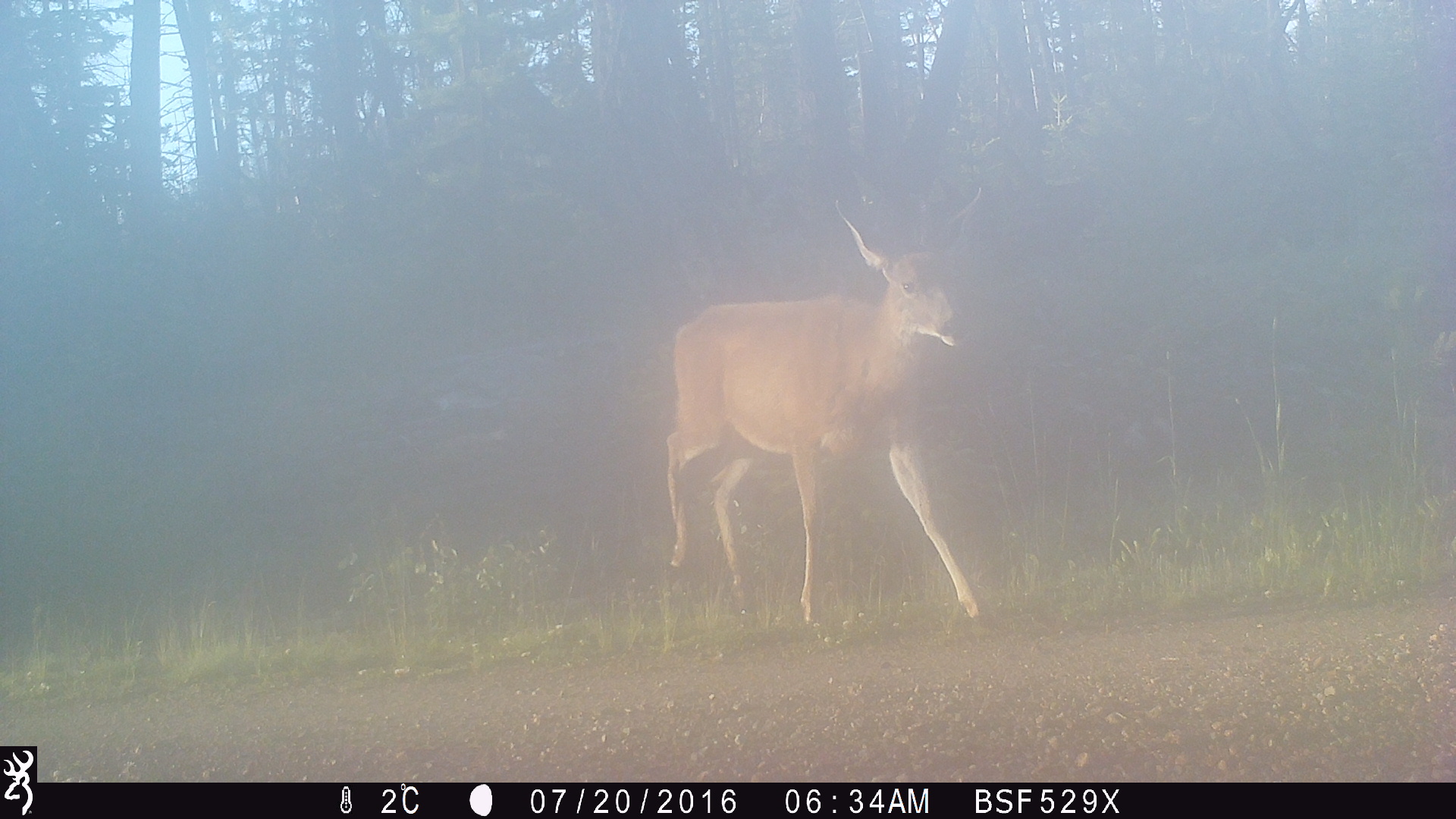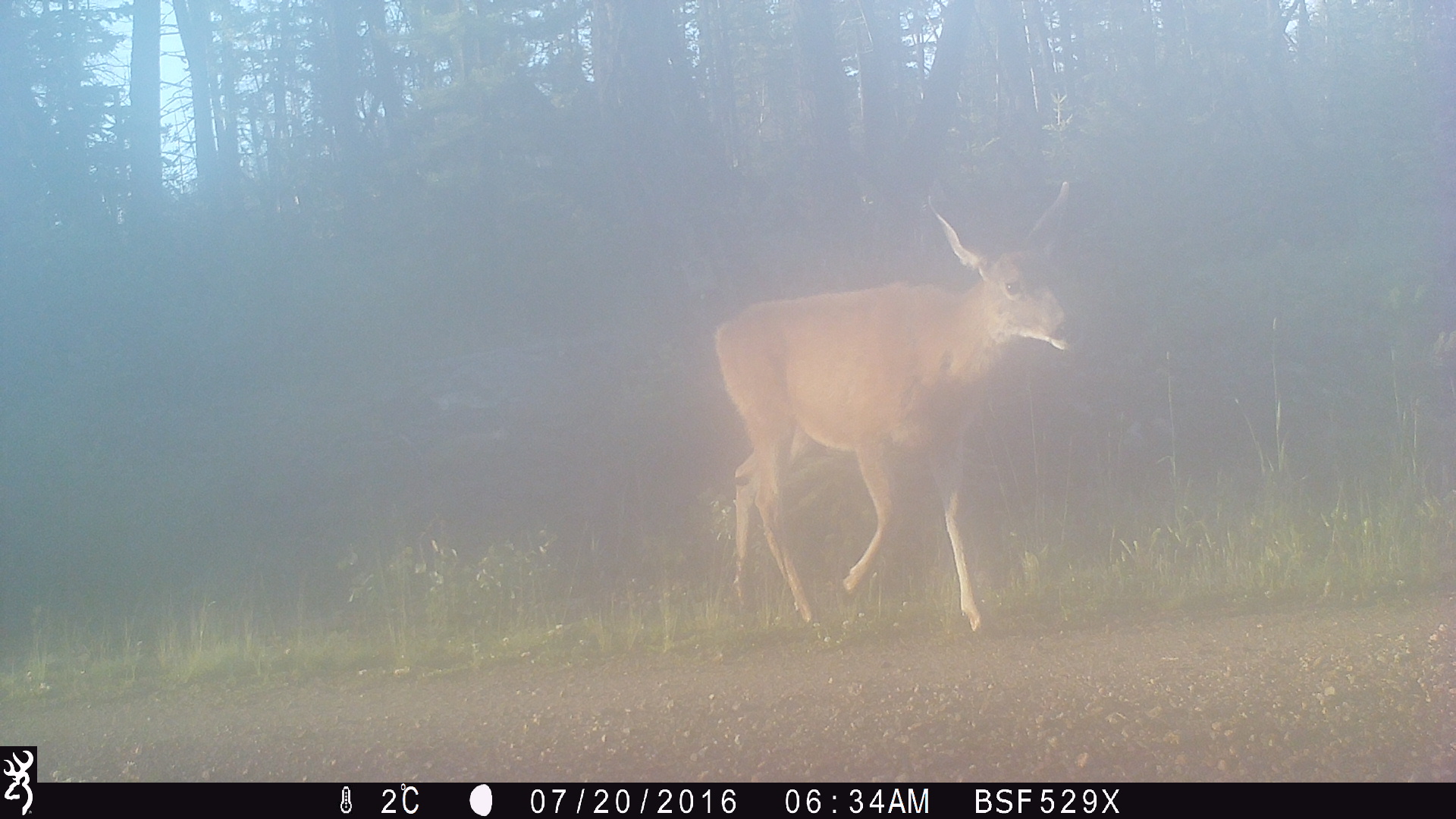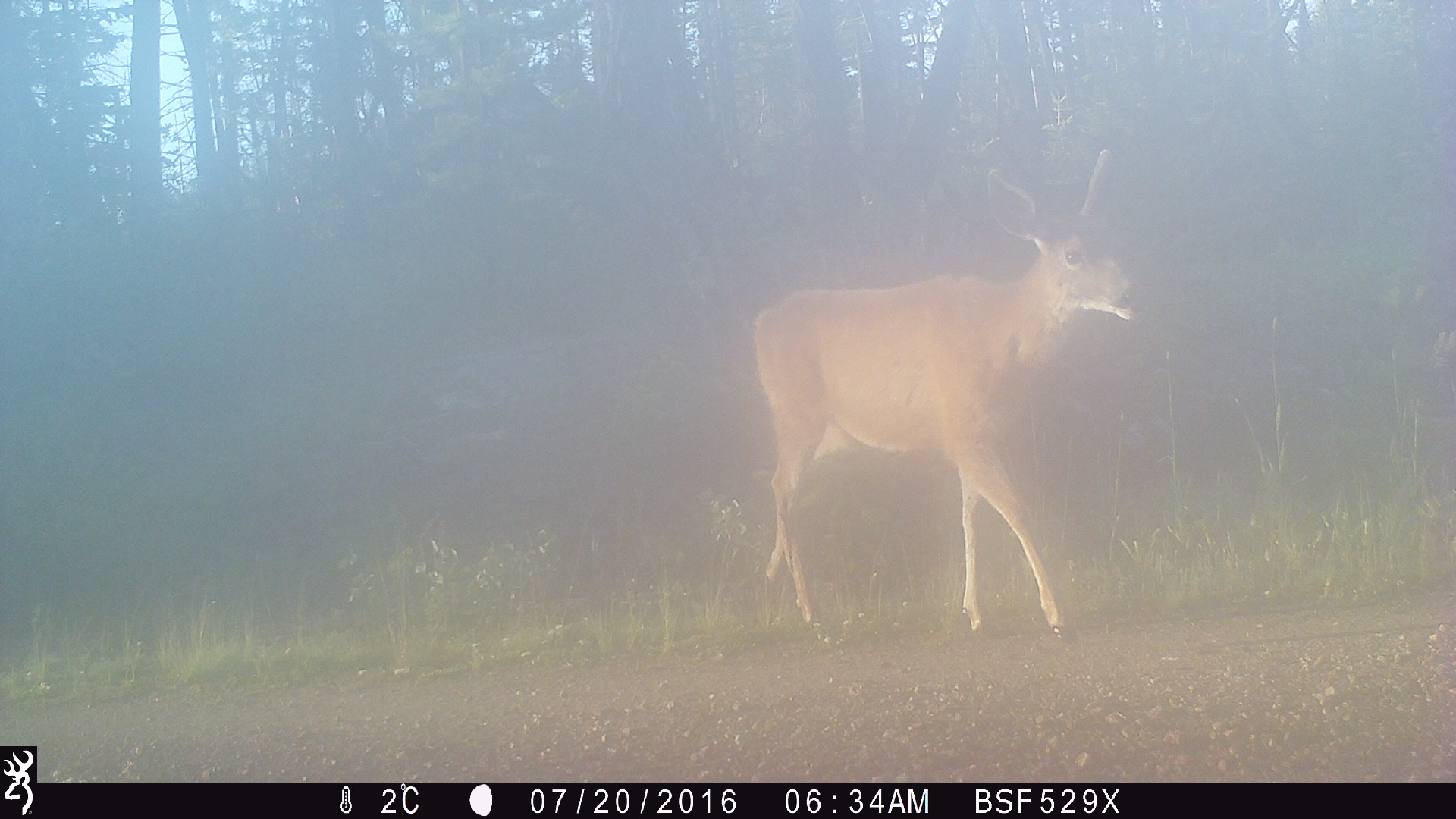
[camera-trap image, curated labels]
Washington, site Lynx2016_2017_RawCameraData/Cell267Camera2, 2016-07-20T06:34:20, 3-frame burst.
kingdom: Animalia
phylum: Chordata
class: Mammalia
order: Artiodactyla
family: Cervidae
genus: Odocoileus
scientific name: Odocoileus hemionus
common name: mule deer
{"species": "Odocoileus hemionus (mule deer)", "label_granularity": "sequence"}